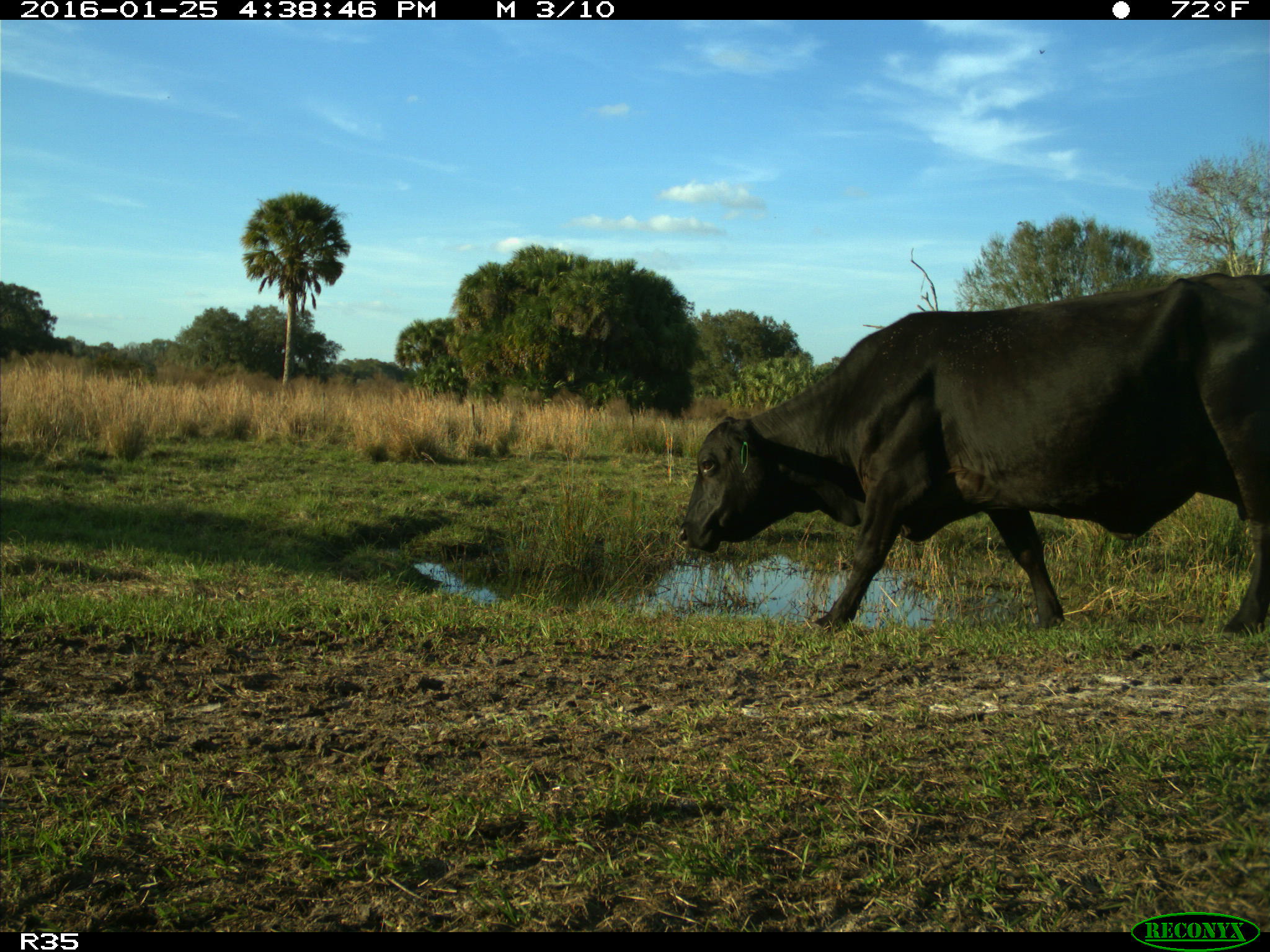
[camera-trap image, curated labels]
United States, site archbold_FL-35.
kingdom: Animalia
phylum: Chordata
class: Mammalia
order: Artiodactyla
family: Bovidae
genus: Bos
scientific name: Bos taurus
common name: domestic cow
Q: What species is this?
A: Bos taurus (domestic cow).